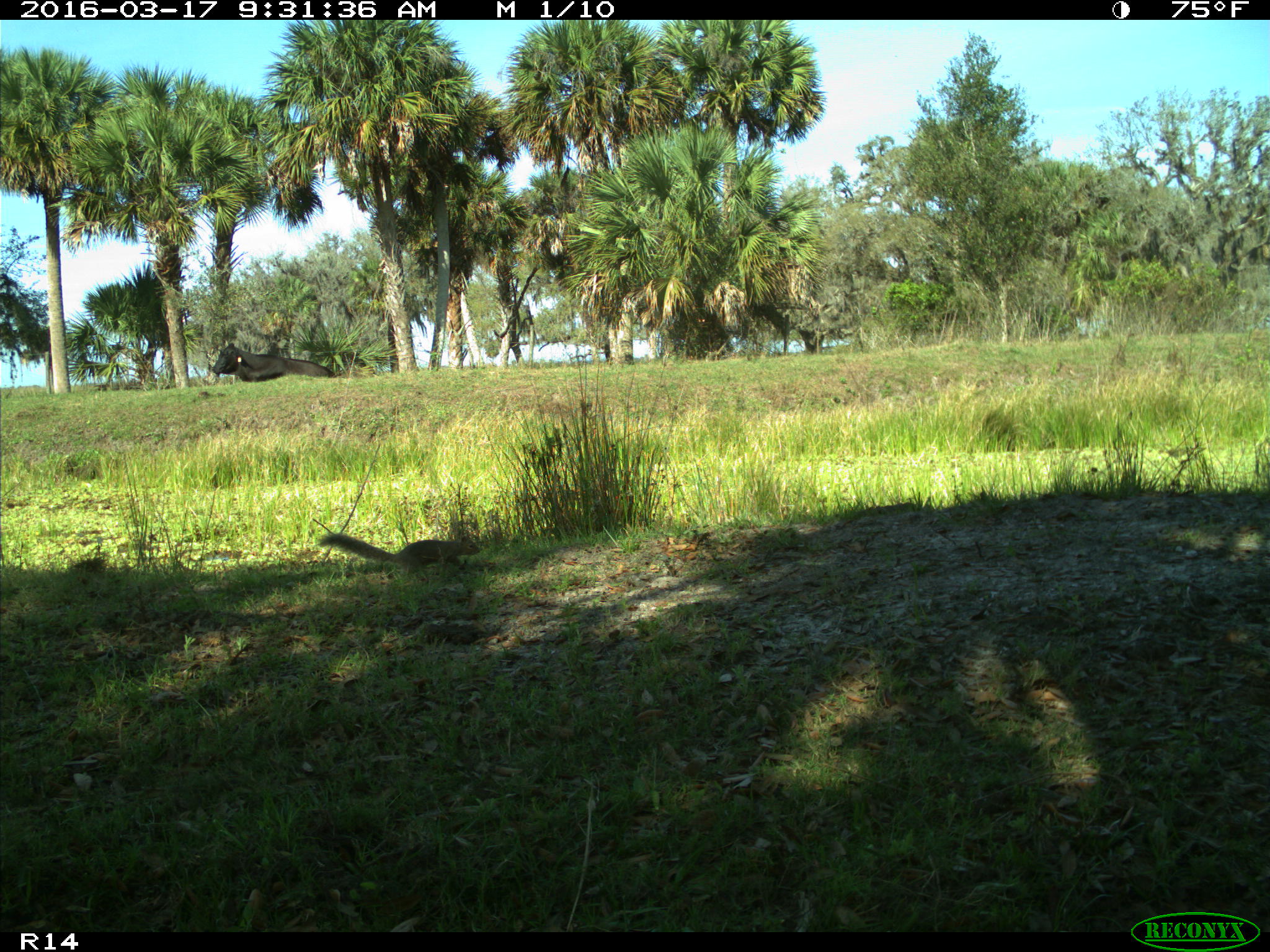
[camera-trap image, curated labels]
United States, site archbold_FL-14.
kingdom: Animalia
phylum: Chordata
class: Mammalia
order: Artiodactyla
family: Bovidae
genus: Bos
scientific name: Bos taurus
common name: domestic cow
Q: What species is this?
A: Bos taurus (domestic cow).